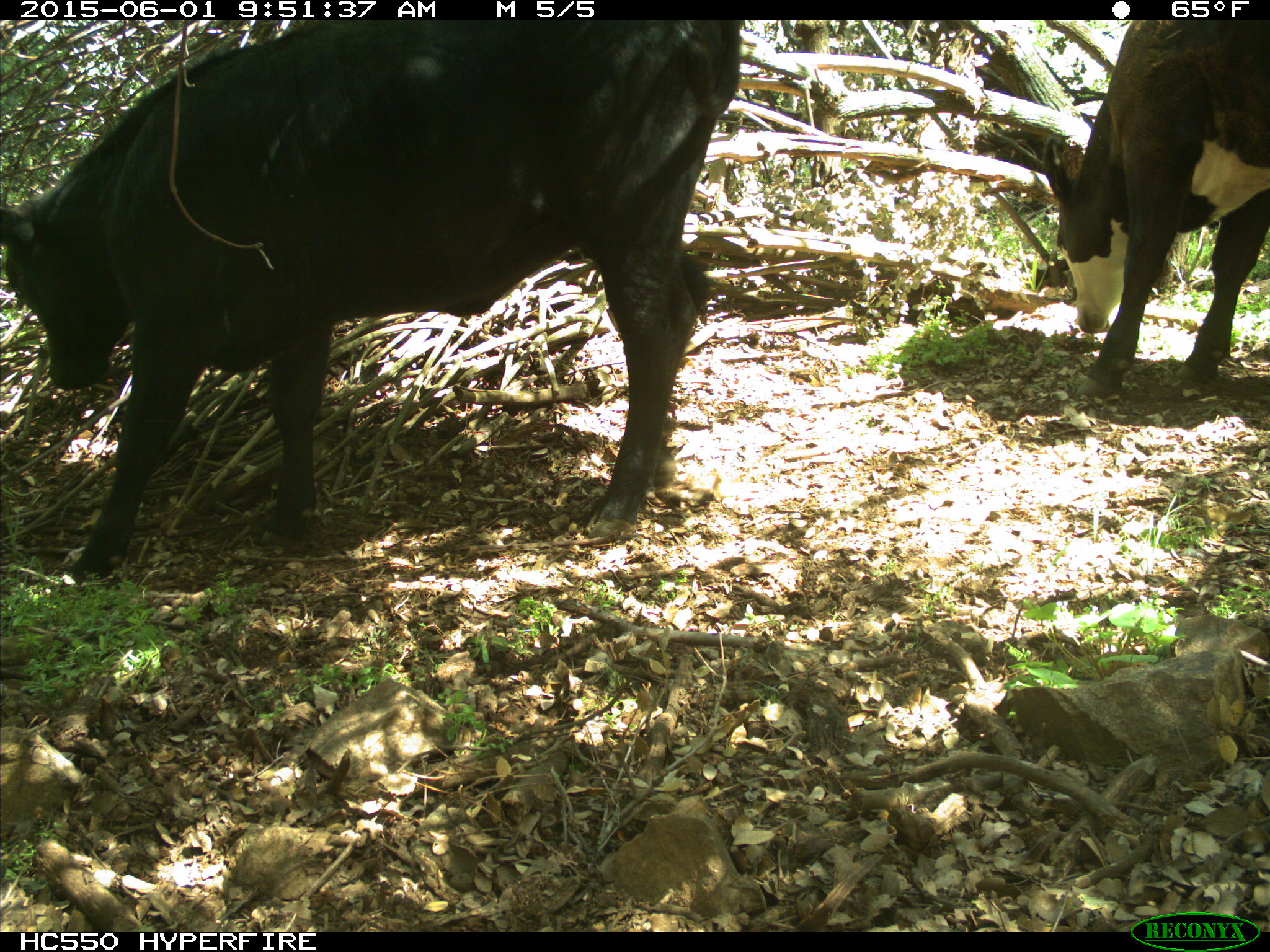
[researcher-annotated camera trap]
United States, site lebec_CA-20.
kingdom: Animalia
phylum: Chordata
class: Mammalia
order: Artiodactyla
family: Bovidae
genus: Bos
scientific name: Bos taurus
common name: domestic cow